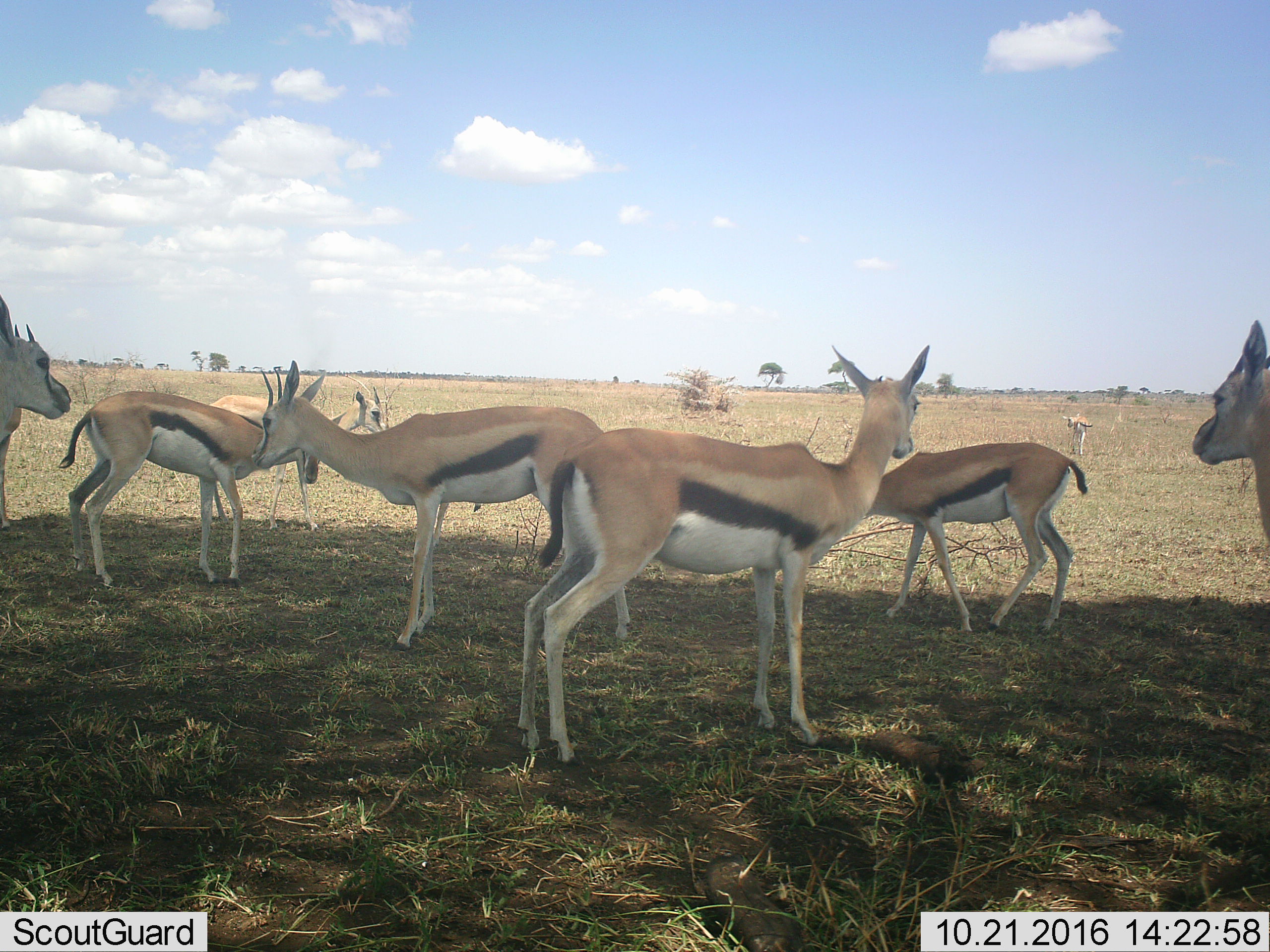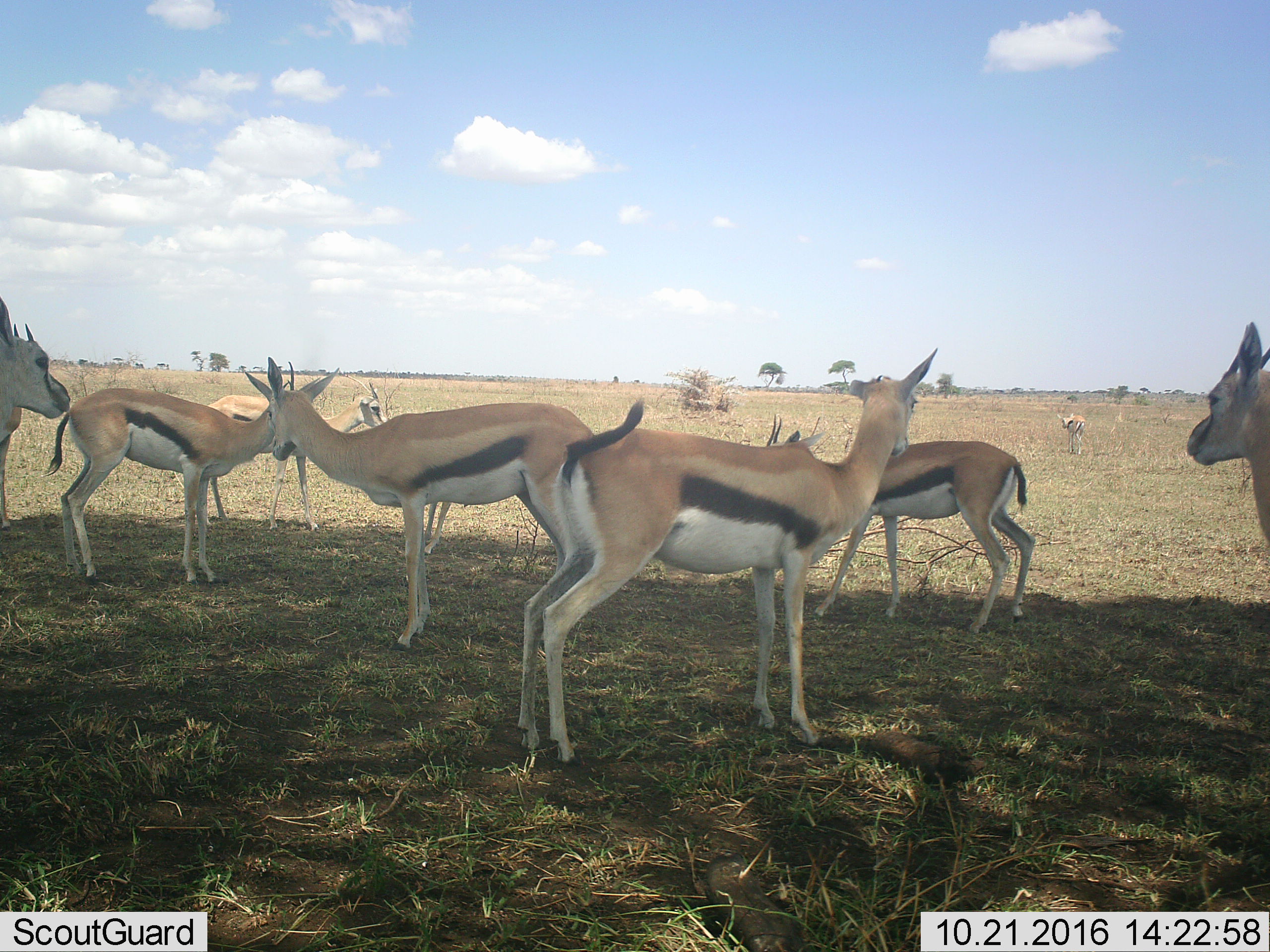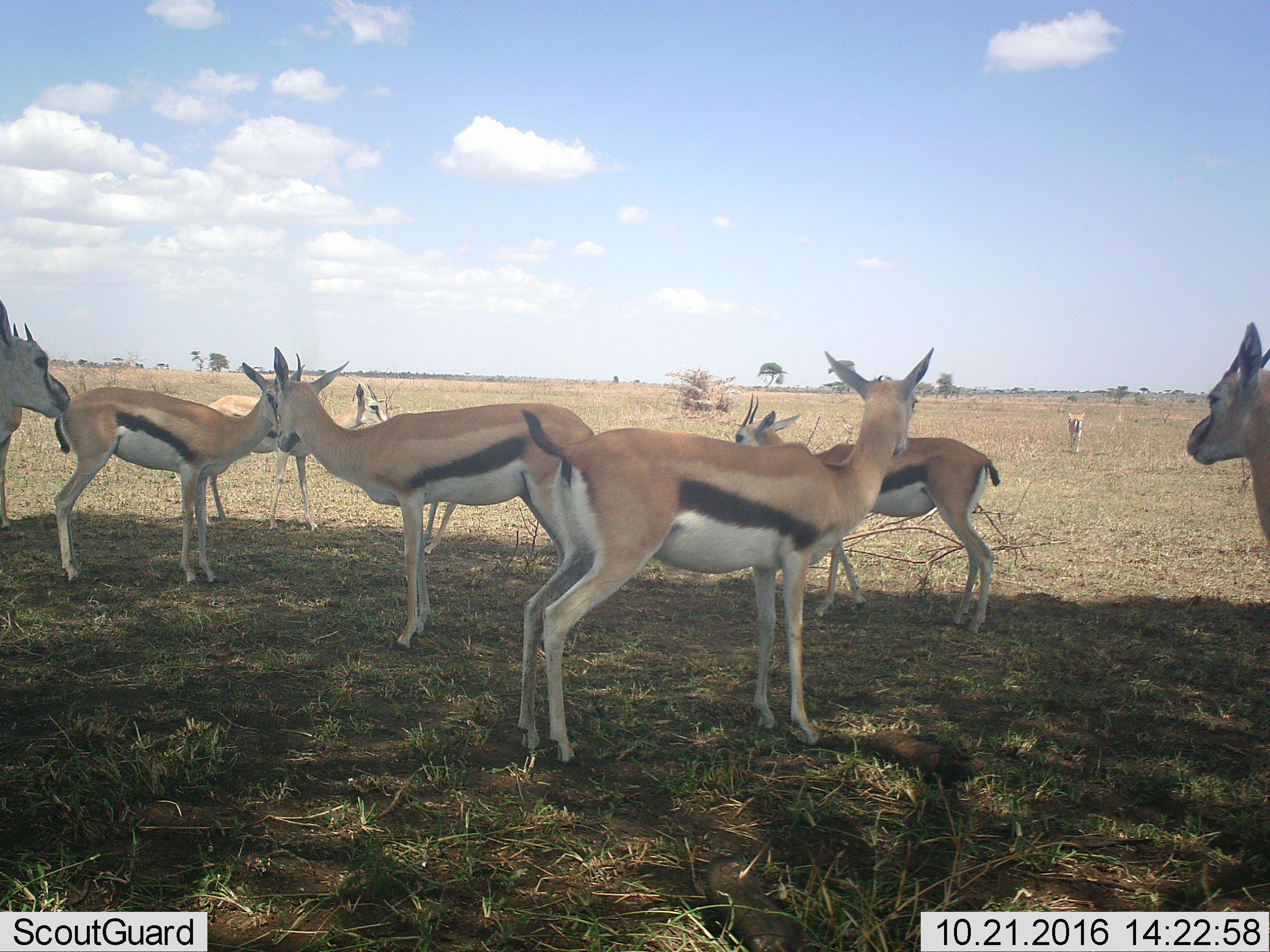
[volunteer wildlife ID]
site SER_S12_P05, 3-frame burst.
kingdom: Animalia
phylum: Chordata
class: Mammalia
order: Artiodactyla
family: Bovidae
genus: Eudorcas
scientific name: Eudorcas thomsonii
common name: thomson's gazelle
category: gazellethomsons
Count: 8.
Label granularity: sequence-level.